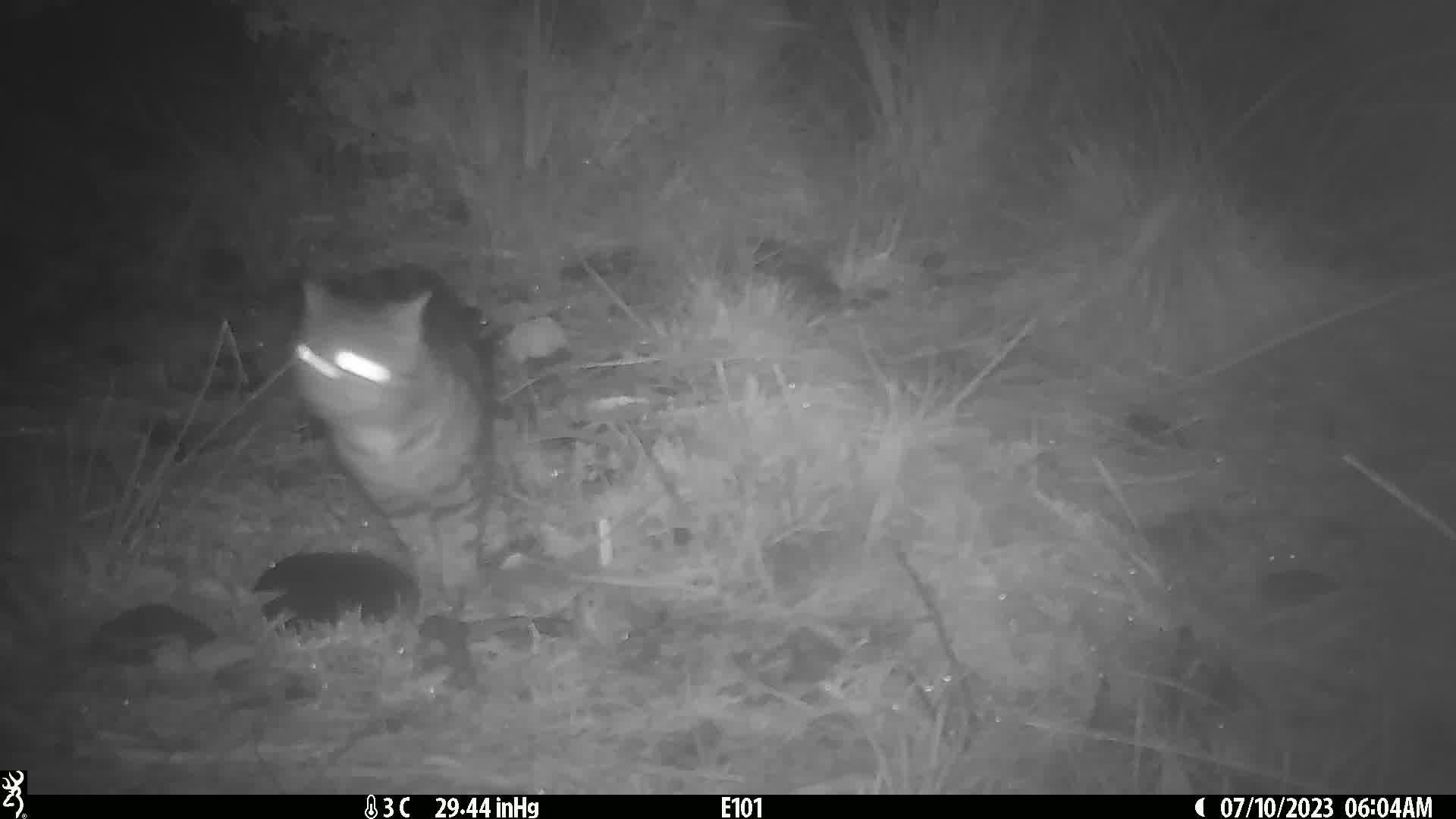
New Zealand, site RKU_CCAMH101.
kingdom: Animalia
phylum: Chordata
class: Mammalia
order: Carnivora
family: Felidae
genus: Felis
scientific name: Felis catus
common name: domestic cat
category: cat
Cat (domestic cat) (Felis catus).